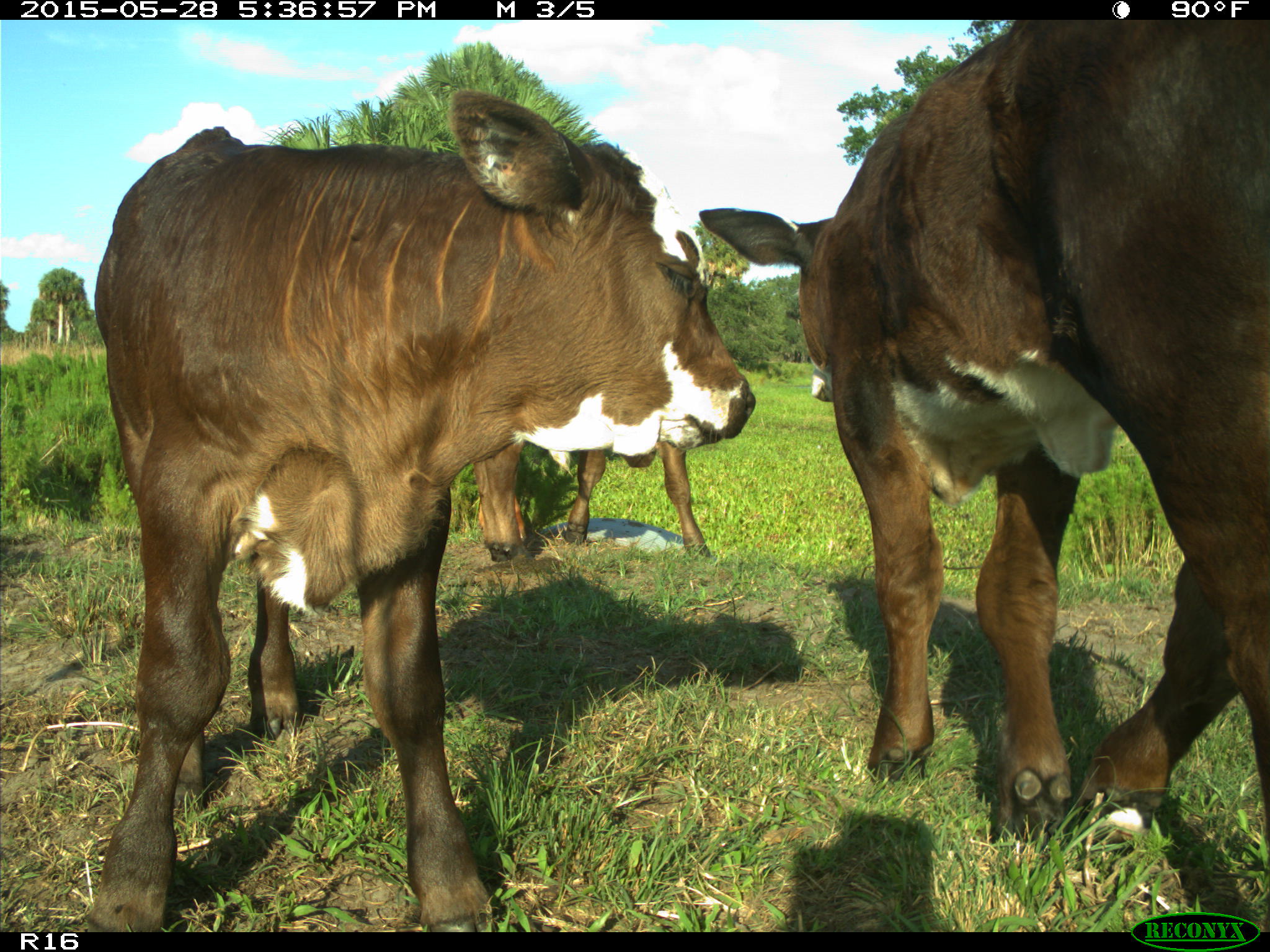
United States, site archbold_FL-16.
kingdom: Animalia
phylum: Chordata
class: Mammalia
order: Artiodactyla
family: Bovidae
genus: Bos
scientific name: Bos taurus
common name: domestic cow